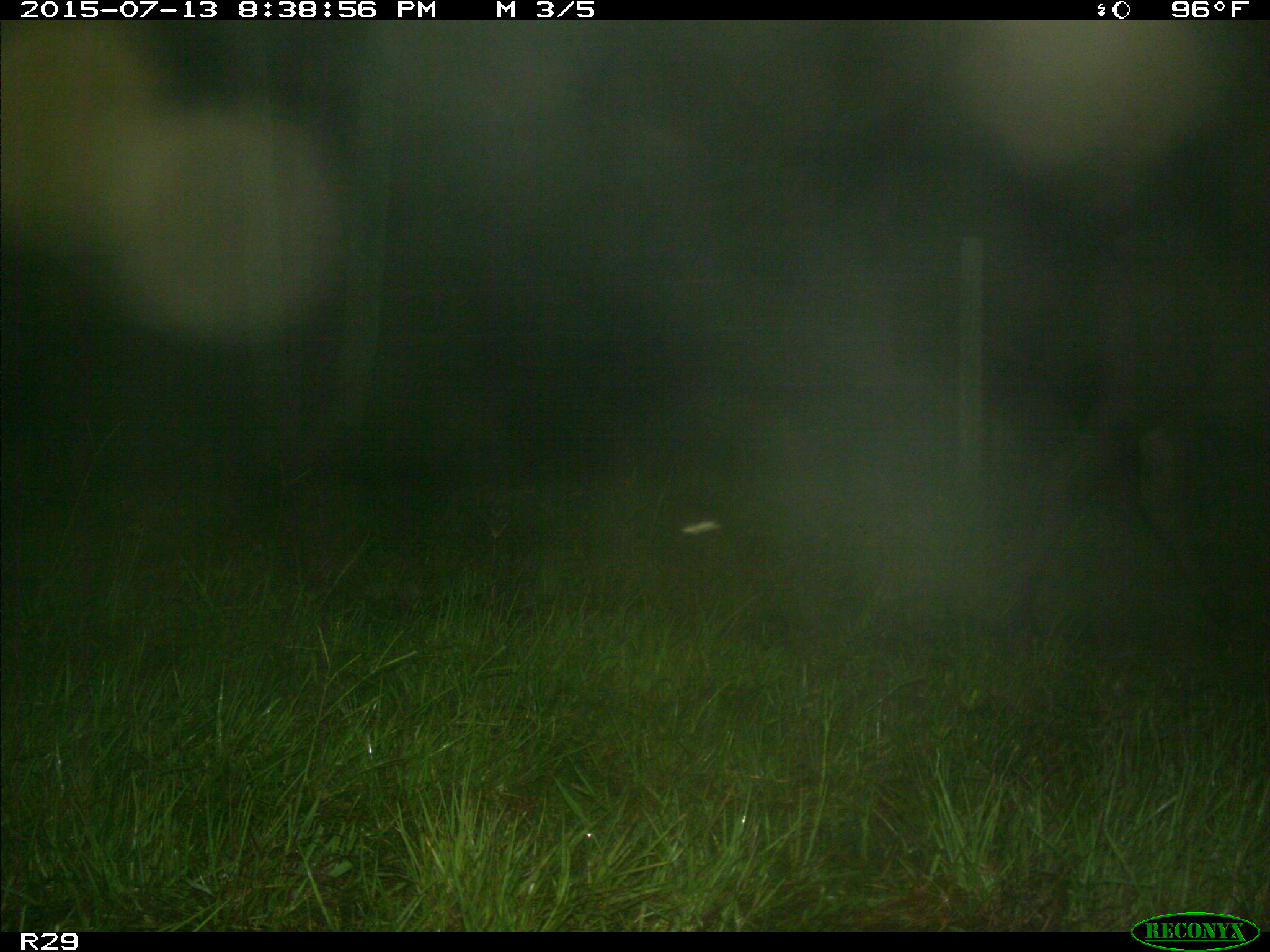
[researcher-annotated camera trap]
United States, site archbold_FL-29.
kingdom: Animalia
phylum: Chordata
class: Mammalia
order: Artiodactyla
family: Bovidae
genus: Bos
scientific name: Bos taurus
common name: domestic cow